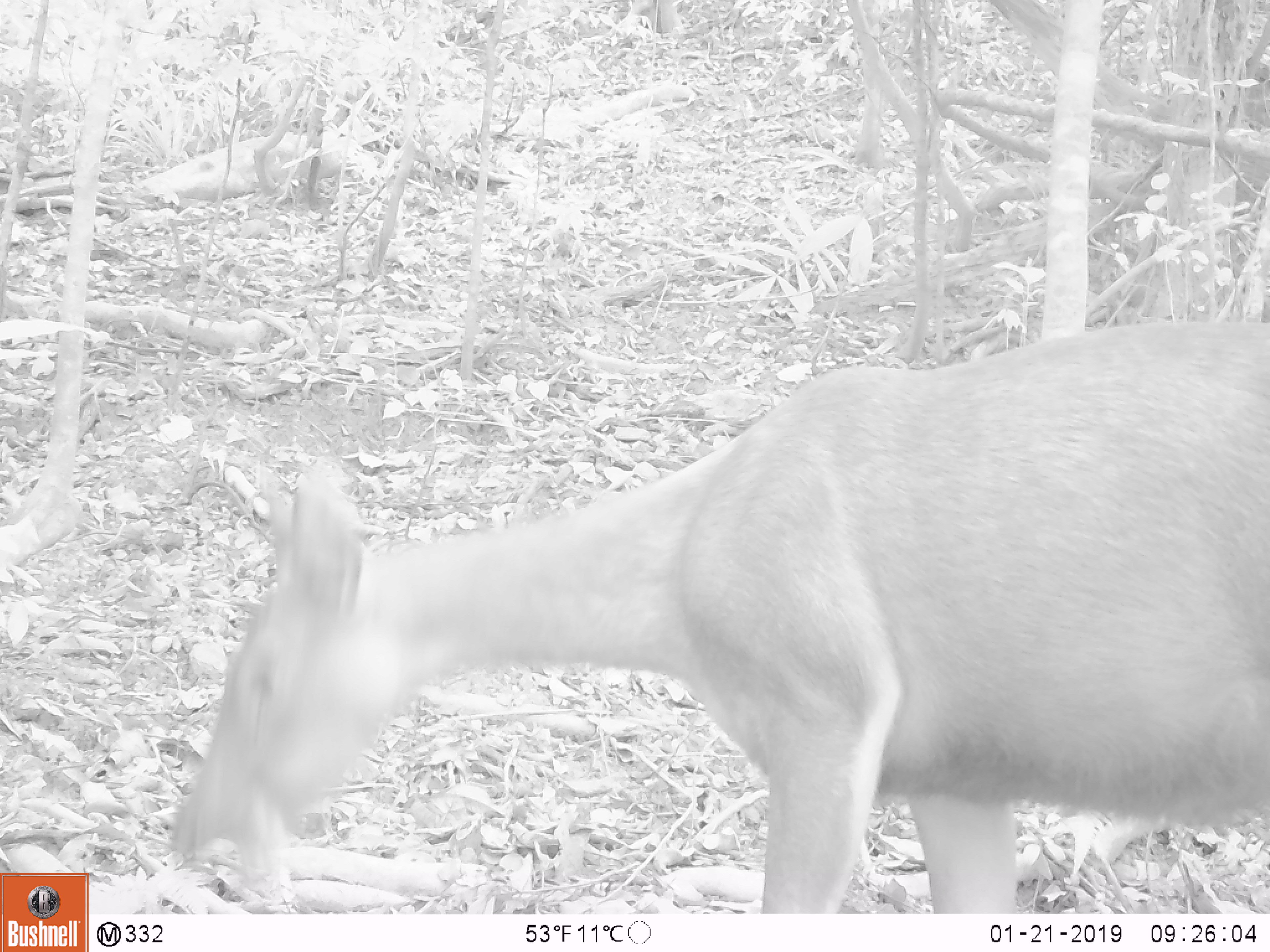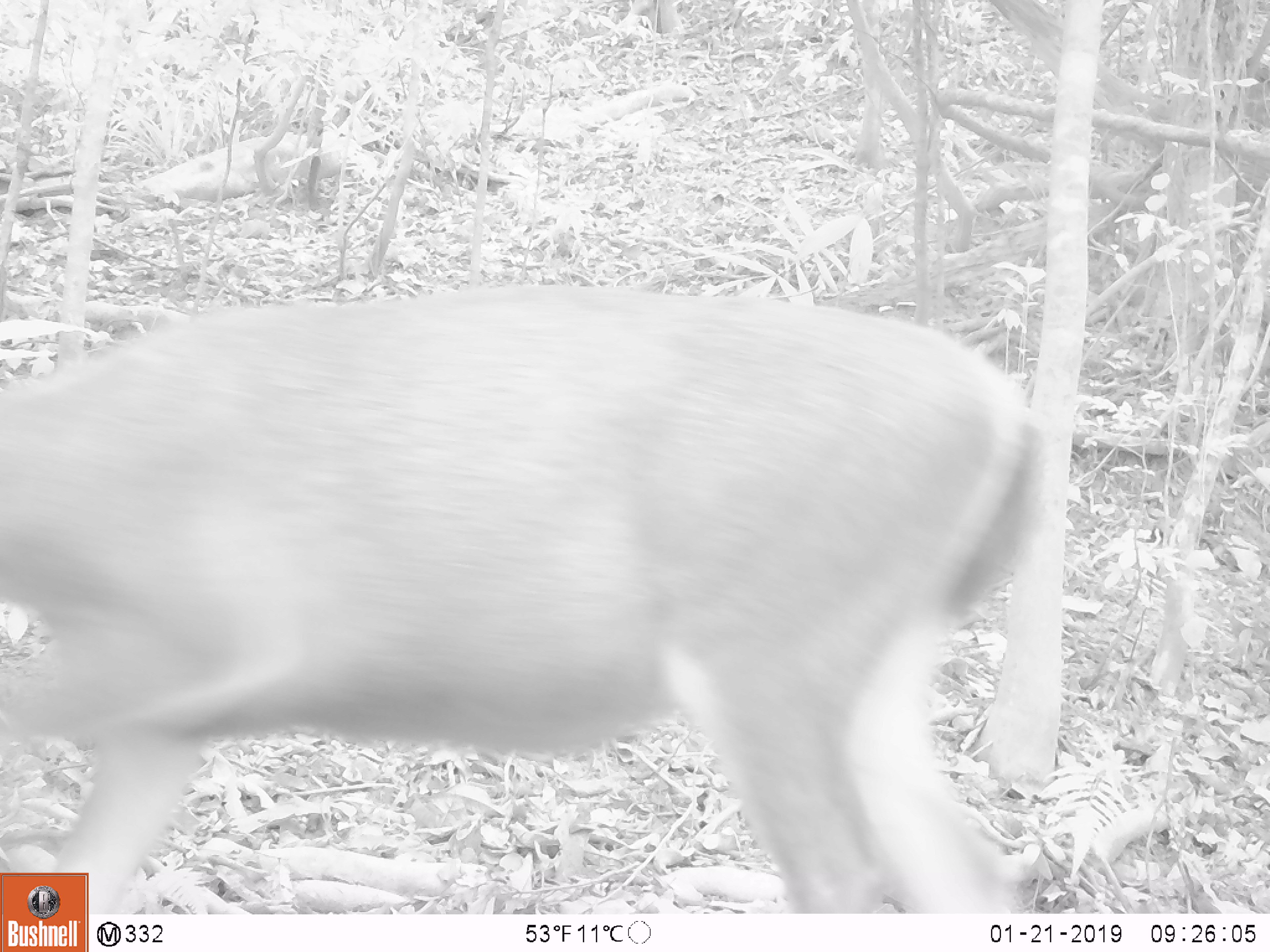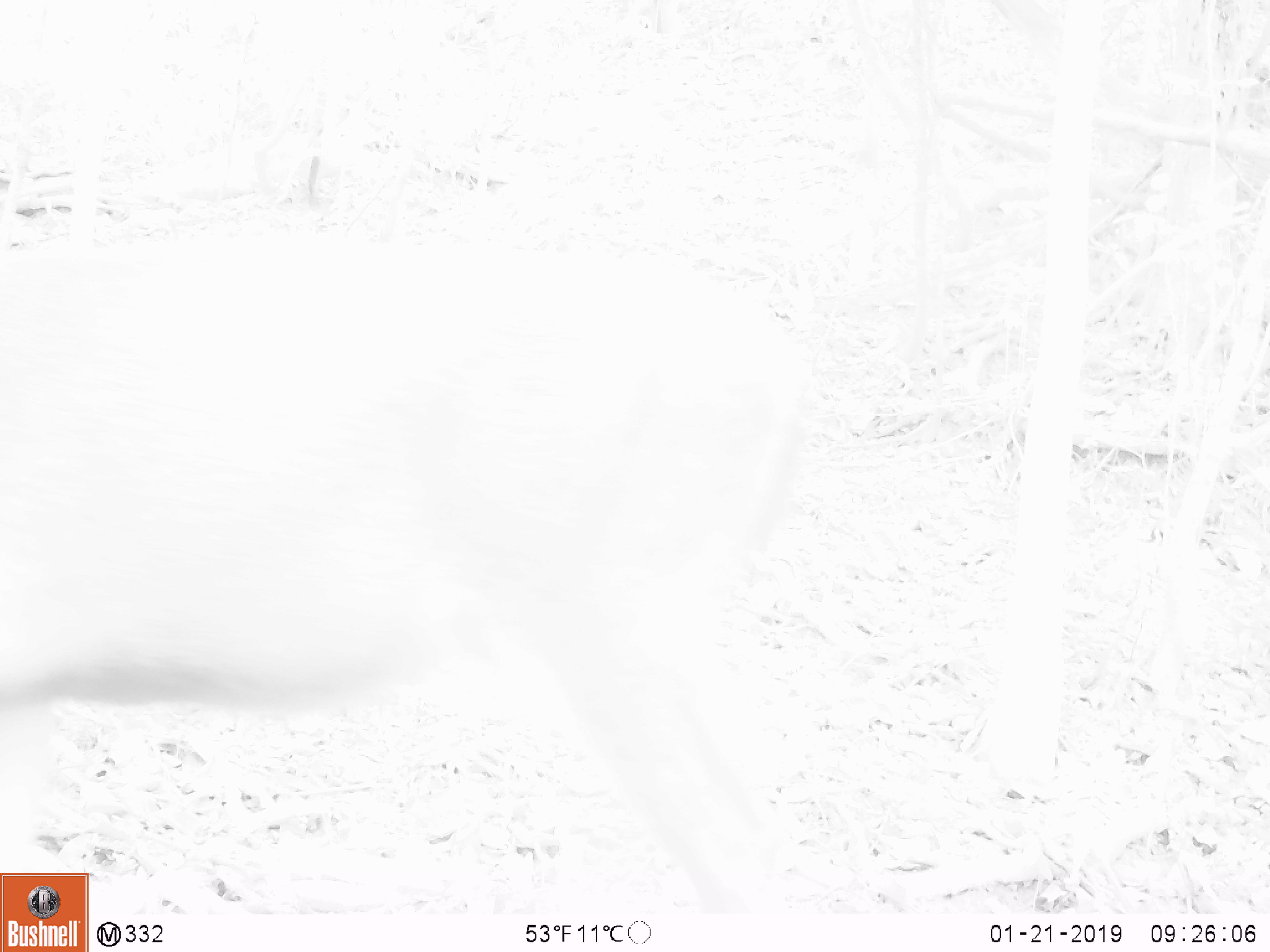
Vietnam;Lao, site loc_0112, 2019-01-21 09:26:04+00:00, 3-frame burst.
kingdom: Animalia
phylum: Chordata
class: Mammalia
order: Artiodactyla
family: Cervidae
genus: Rusa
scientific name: Rusa unicolor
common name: sambar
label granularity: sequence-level